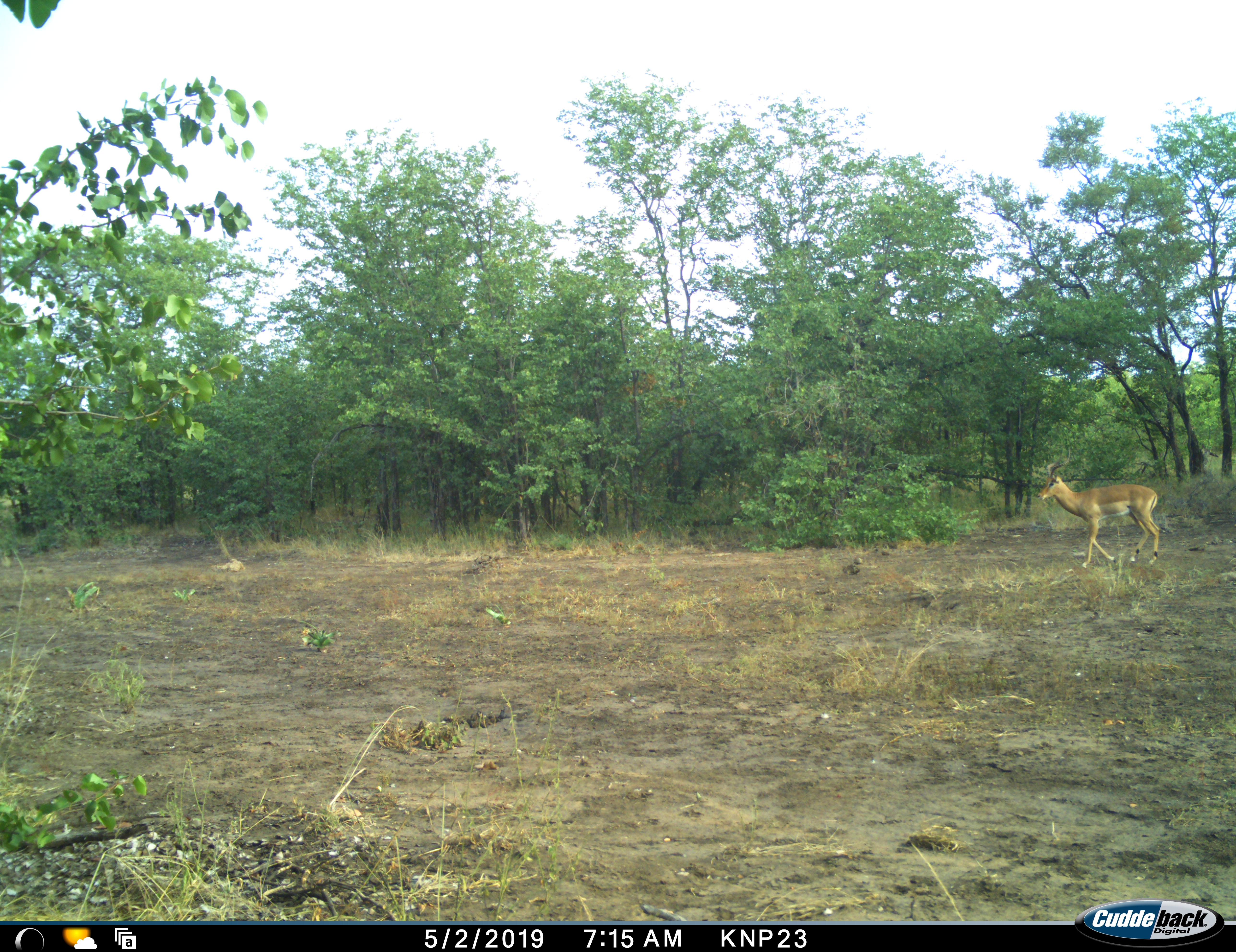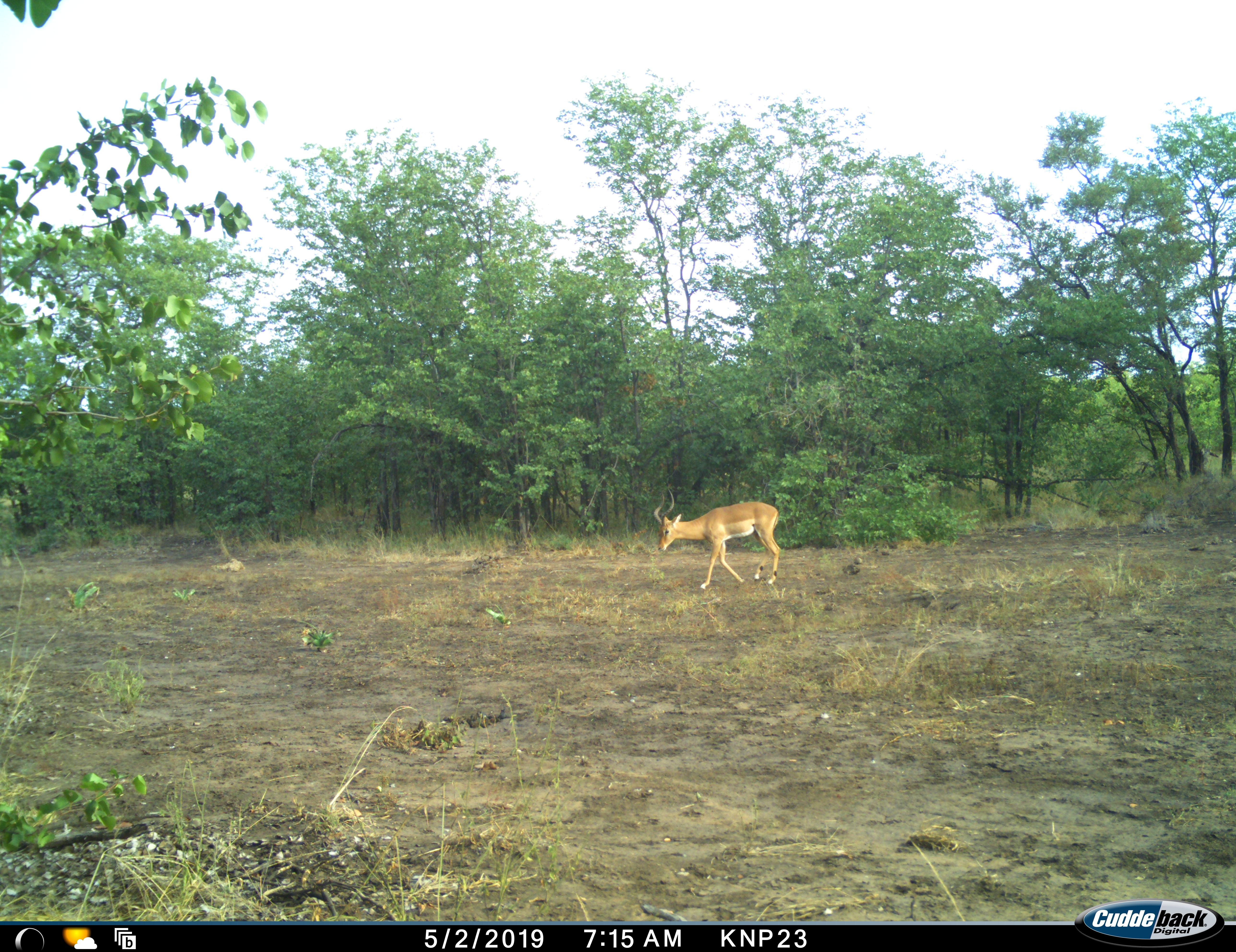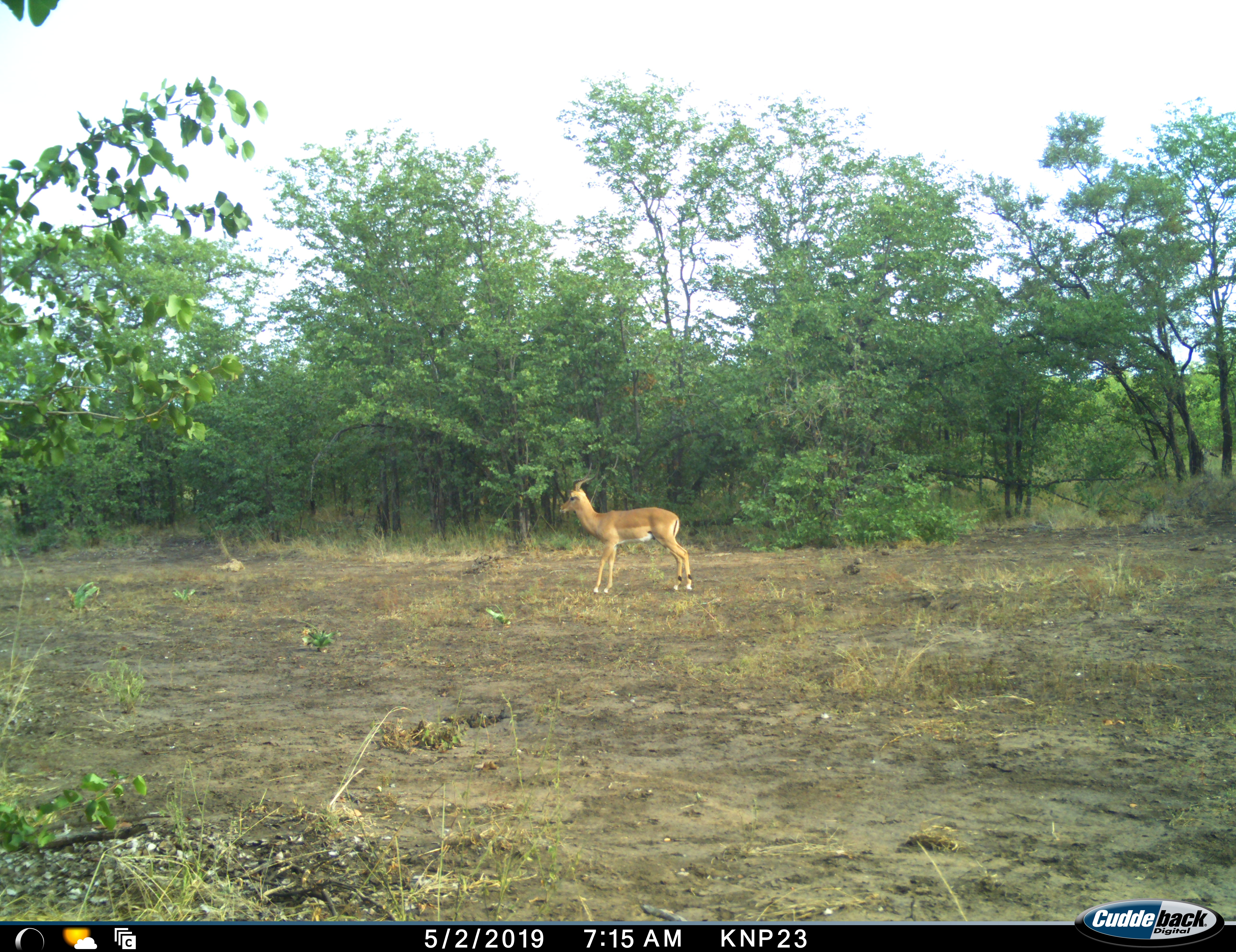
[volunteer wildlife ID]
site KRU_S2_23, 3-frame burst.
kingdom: Animalia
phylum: Chordata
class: Mammalia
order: Artiodactyla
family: Bovidae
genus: Aepyceros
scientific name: Aepyceros melampus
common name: impala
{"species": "impala (Aepyceros melampus)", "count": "1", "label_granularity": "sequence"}